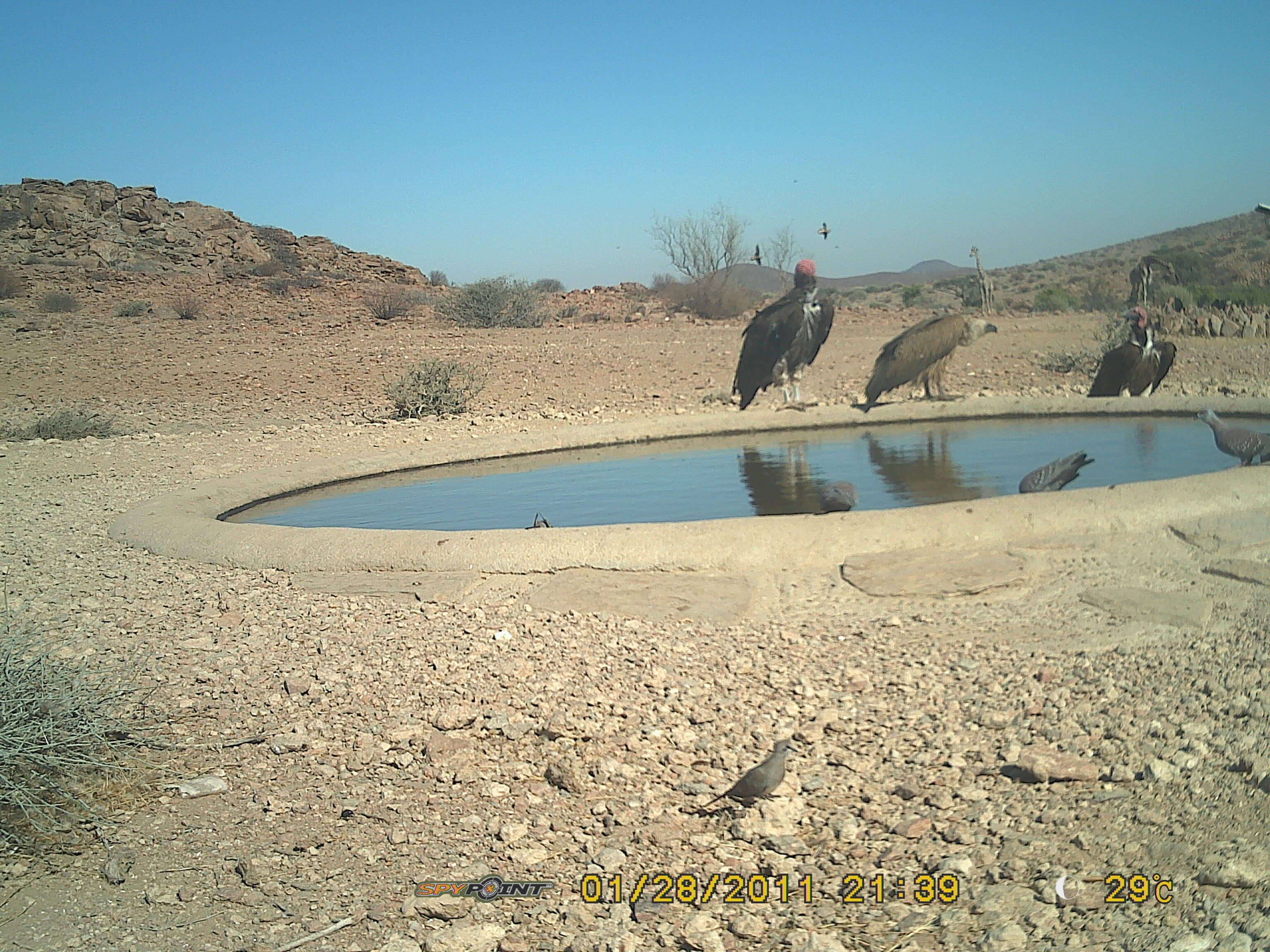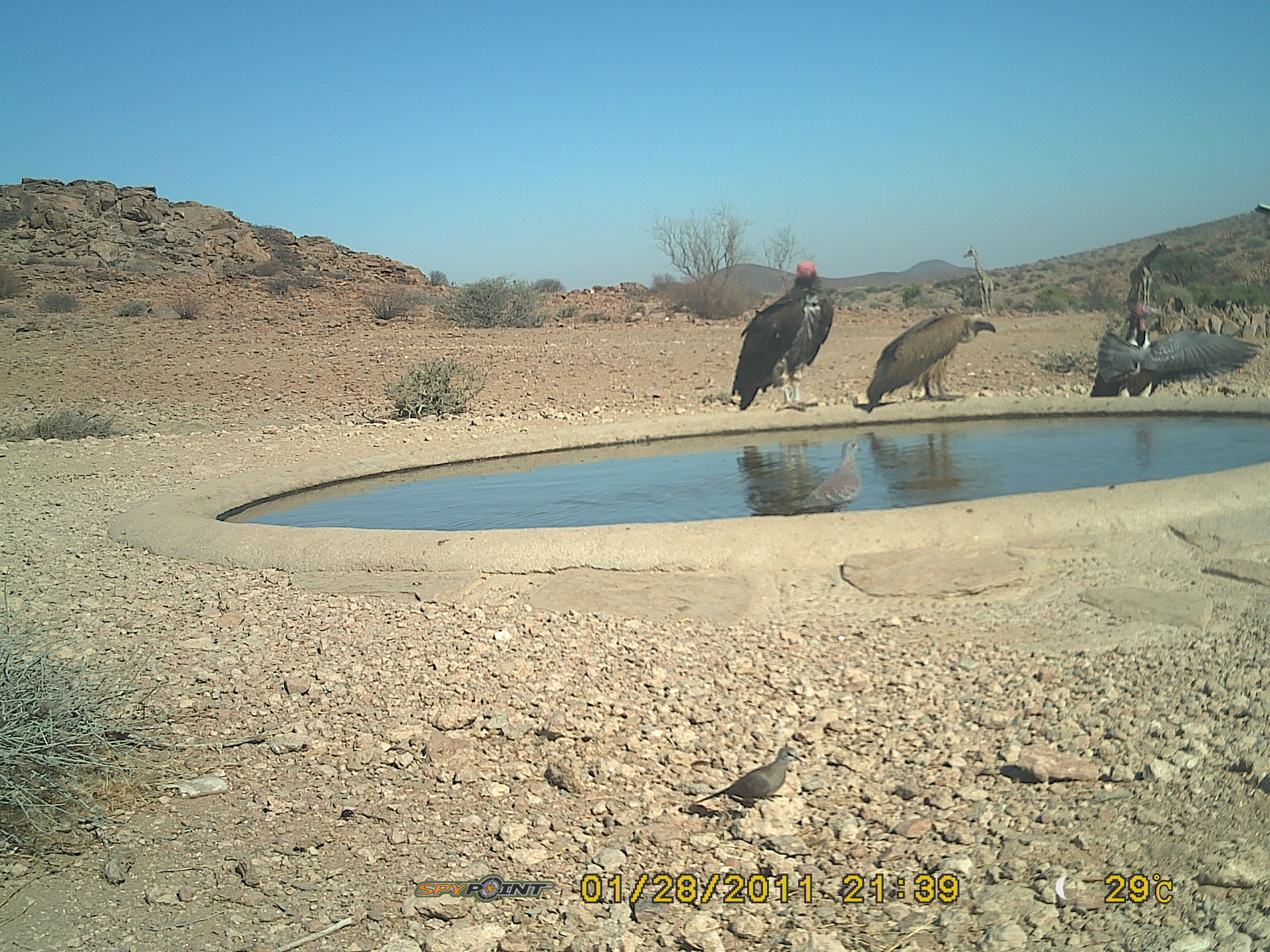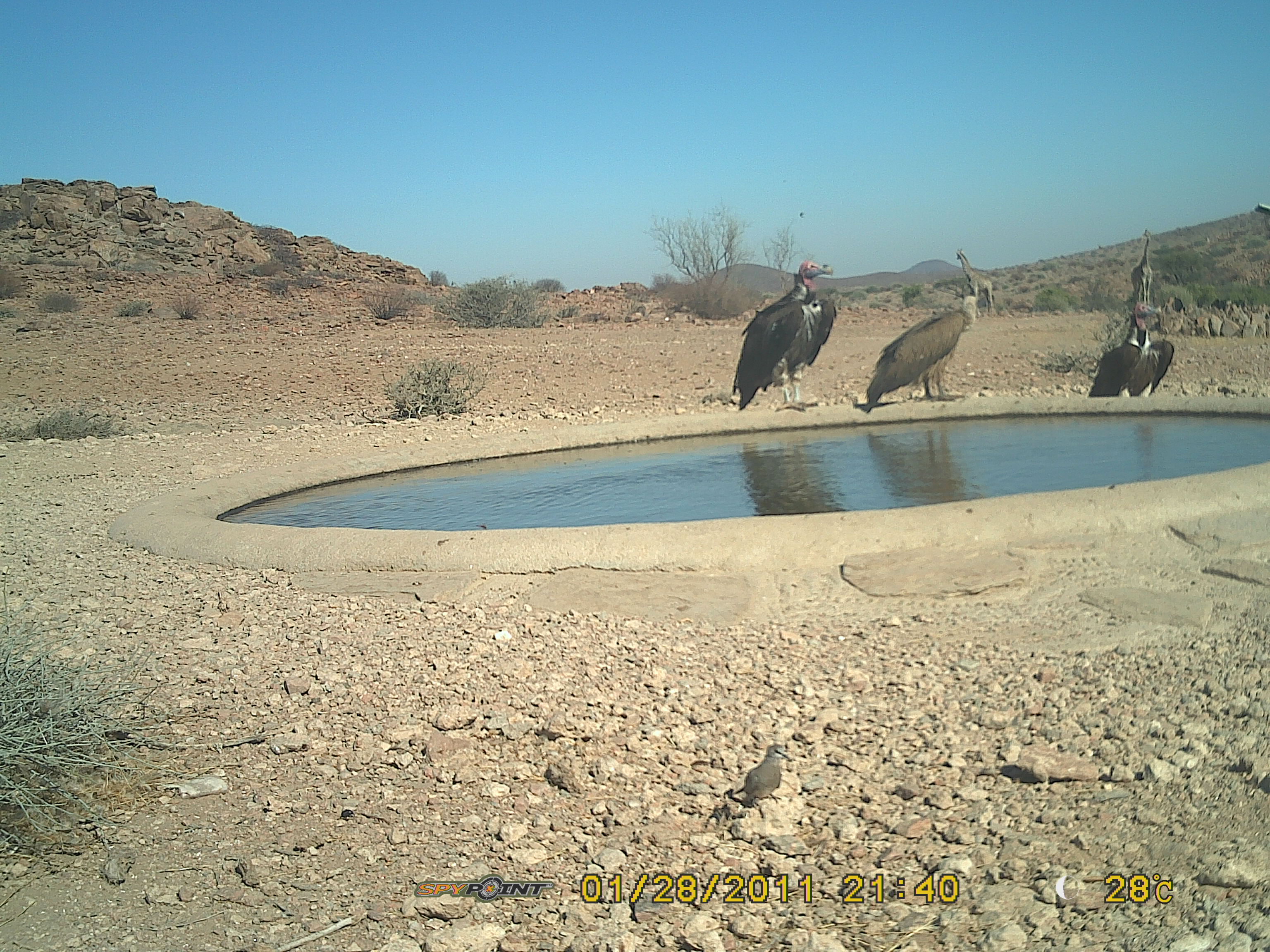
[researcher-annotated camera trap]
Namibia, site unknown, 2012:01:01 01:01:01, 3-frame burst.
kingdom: Animalia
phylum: Chordata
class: Aves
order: Accipitriformes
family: Accipitridae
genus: Torgos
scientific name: Torgos tracheliotos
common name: lappet-faced vulture